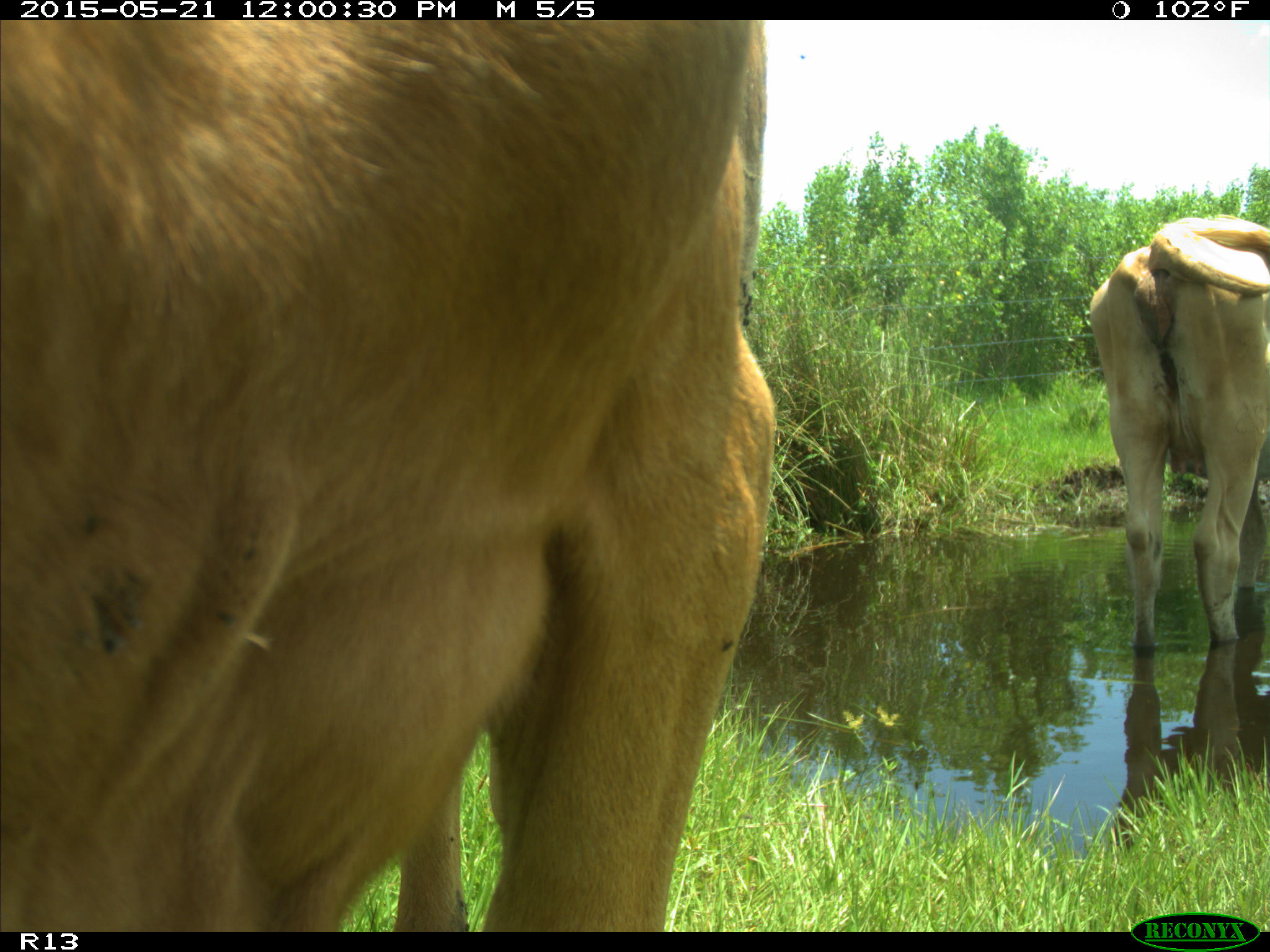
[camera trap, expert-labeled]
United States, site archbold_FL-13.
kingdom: Animalia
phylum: Chordata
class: Mammalia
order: Artiodactyla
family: Bovidae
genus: Bos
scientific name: Bos taurus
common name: domestic cow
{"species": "Bos taurus (domestic cow)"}